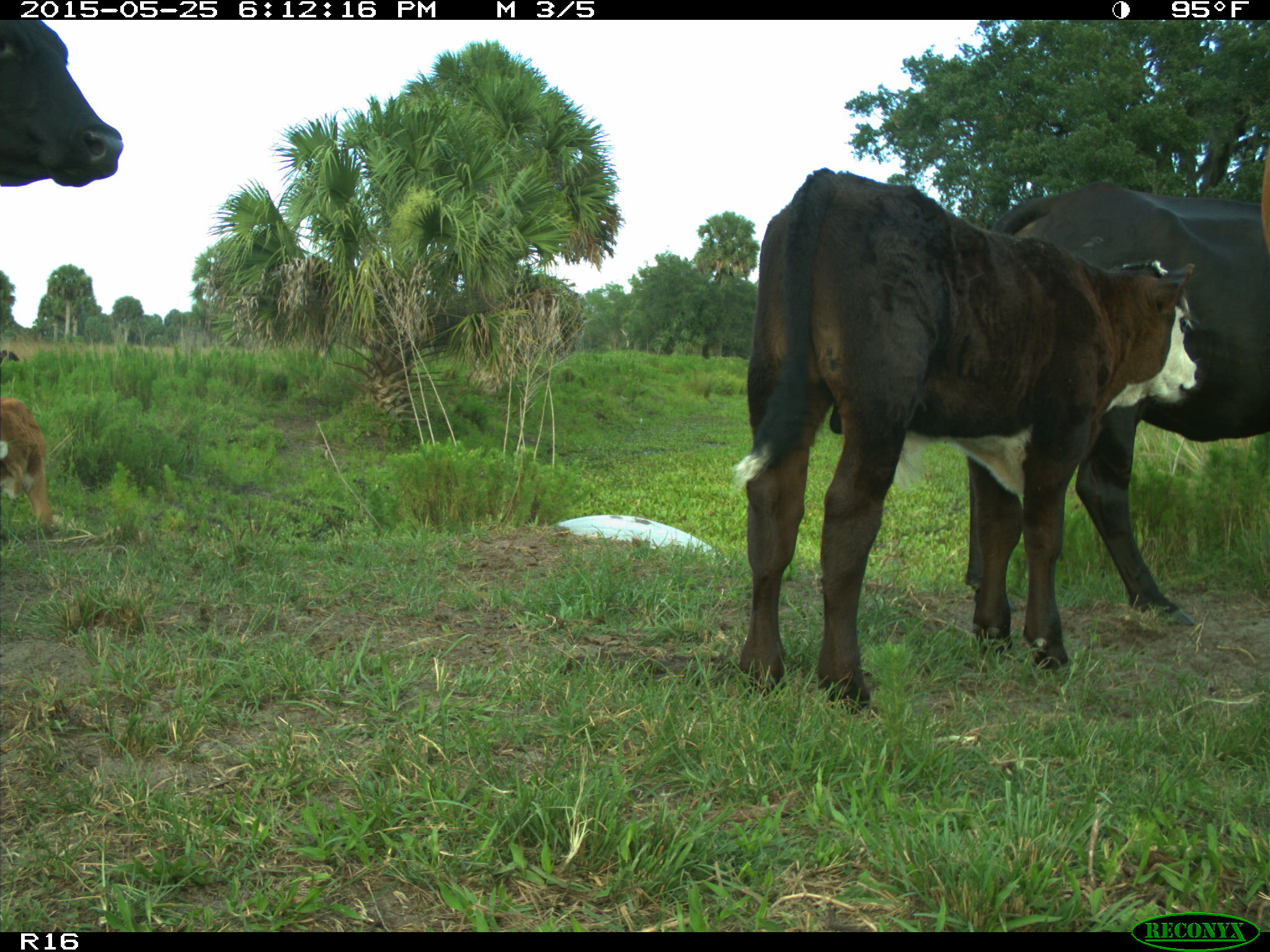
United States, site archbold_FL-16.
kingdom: Animalia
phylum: Chordata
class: Mammalia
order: Artiodactyla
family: Bovidae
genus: Bos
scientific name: Bos taurus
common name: domestic cow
Bos taurus (domestic cow).